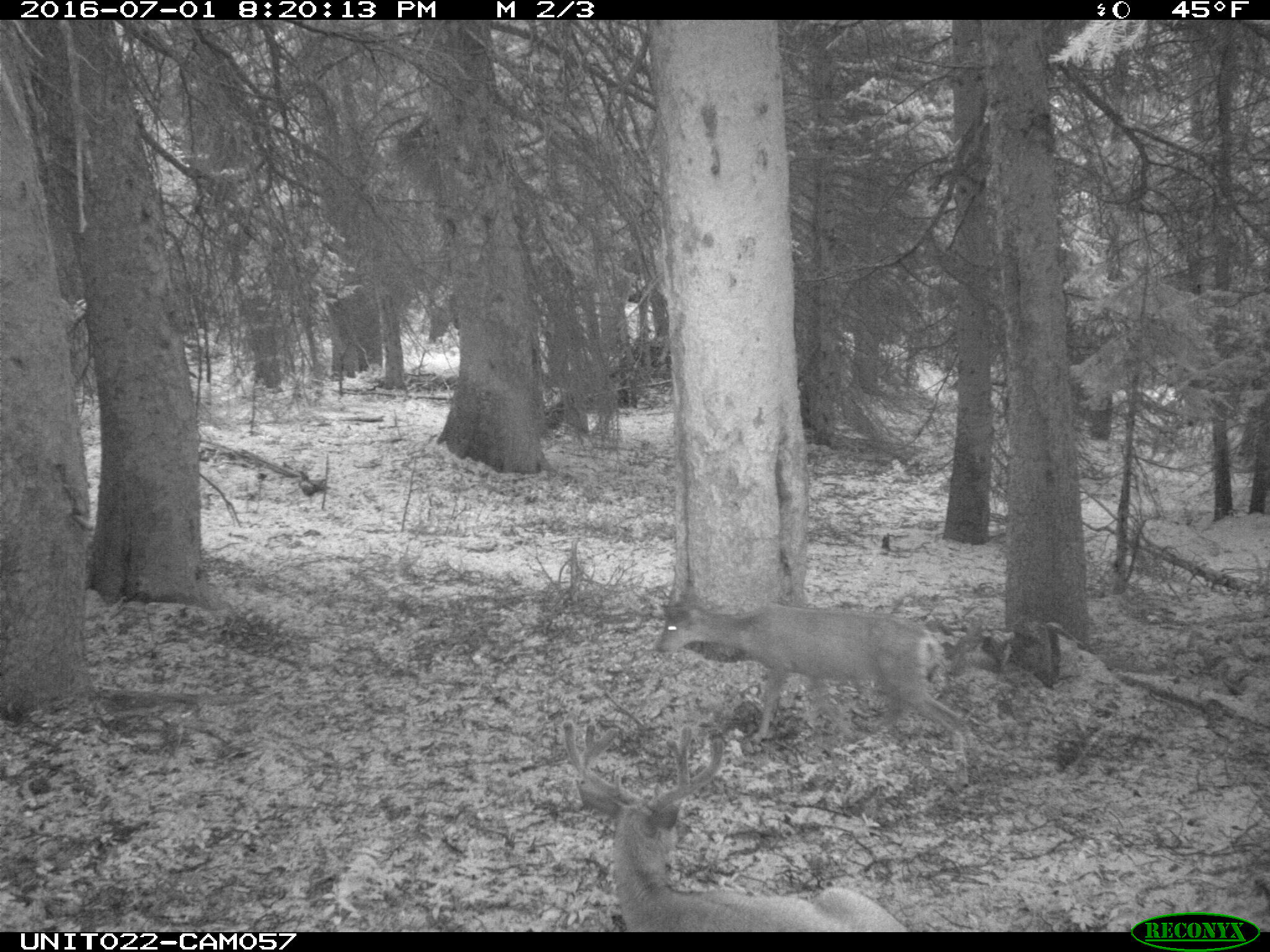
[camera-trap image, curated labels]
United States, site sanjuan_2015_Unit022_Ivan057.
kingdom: Animalia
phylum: Chordata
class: Mammalia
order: Artiodactyla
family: Cervidae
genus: Odocoileus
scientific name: Odocoileus hemionus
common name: mule deer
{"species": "Odocoileus hemionus (mule deer)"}